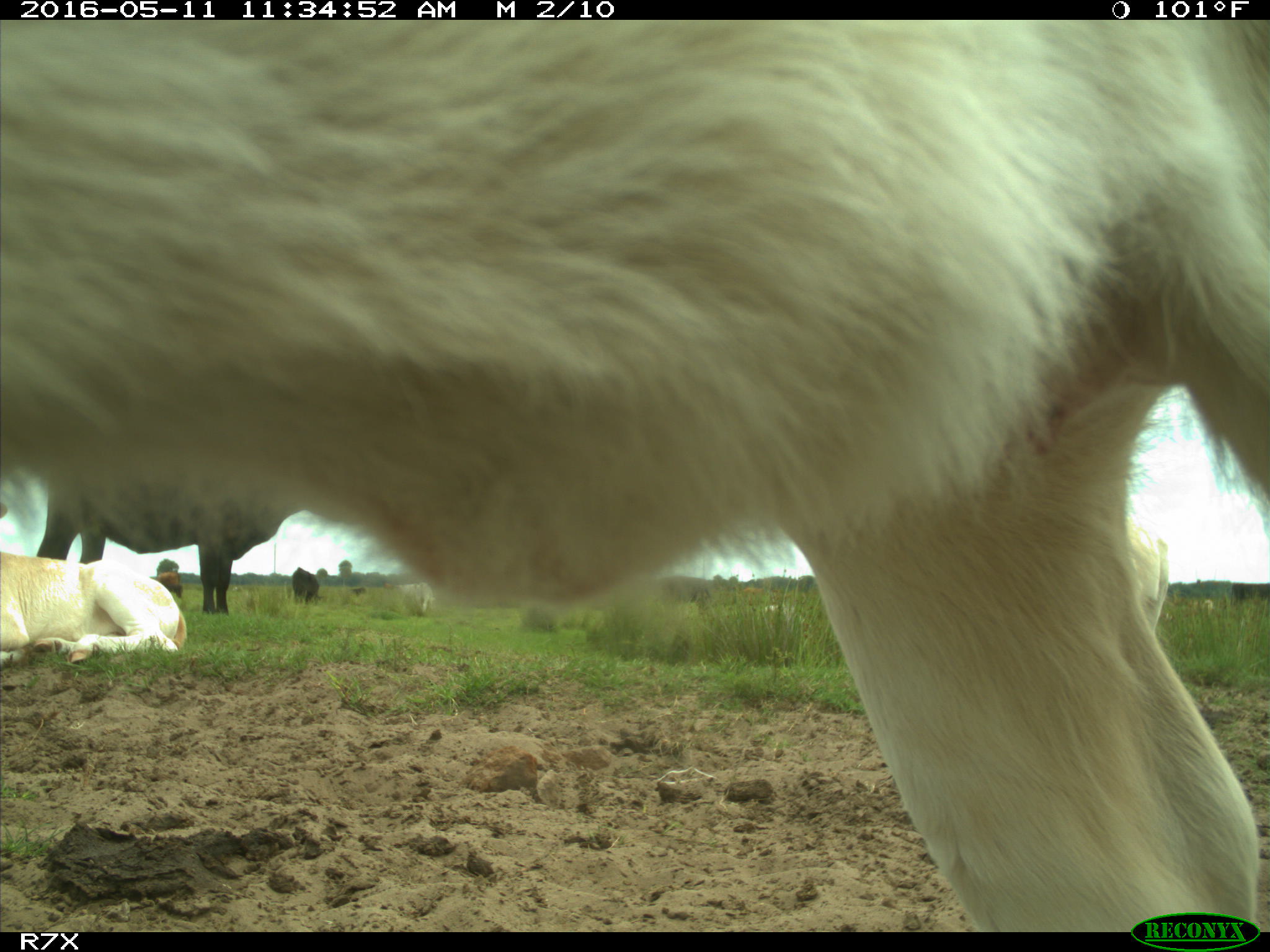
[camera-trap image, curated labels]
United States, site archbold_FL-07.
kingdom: Animalia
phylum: Chordata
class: Mammalia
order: Artiodactyla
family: Bovidae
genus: Bos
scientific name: Bos taurus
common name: domestic cow